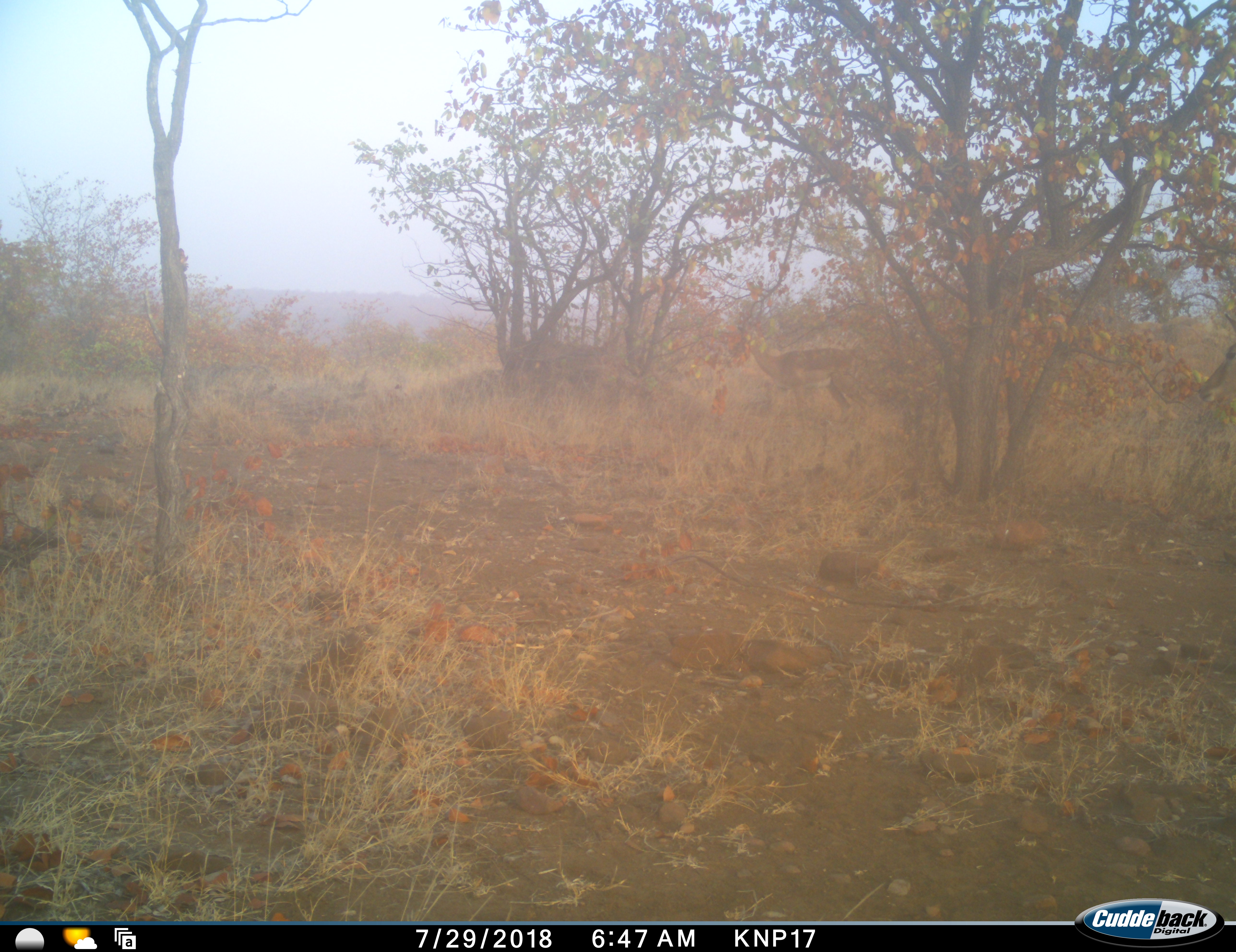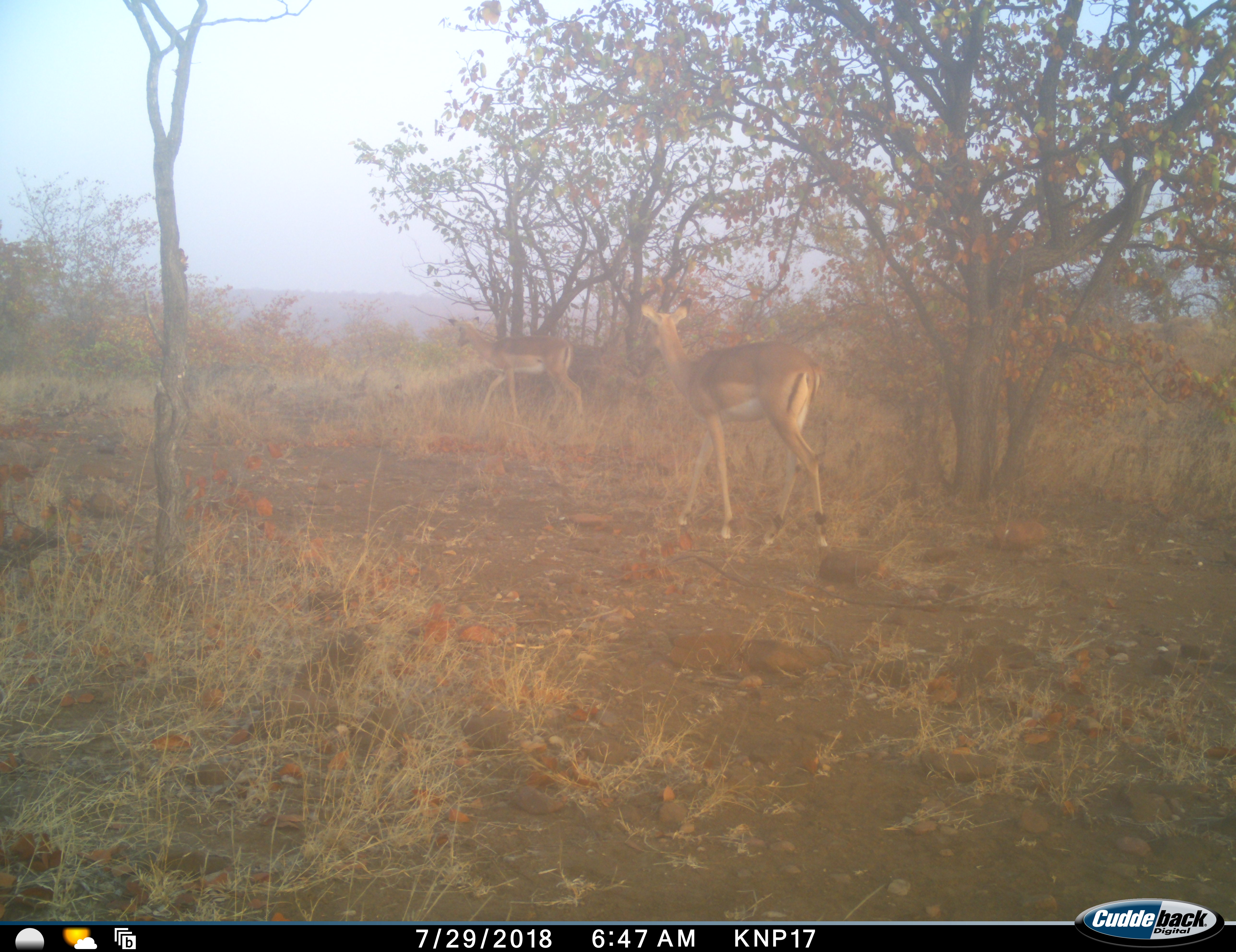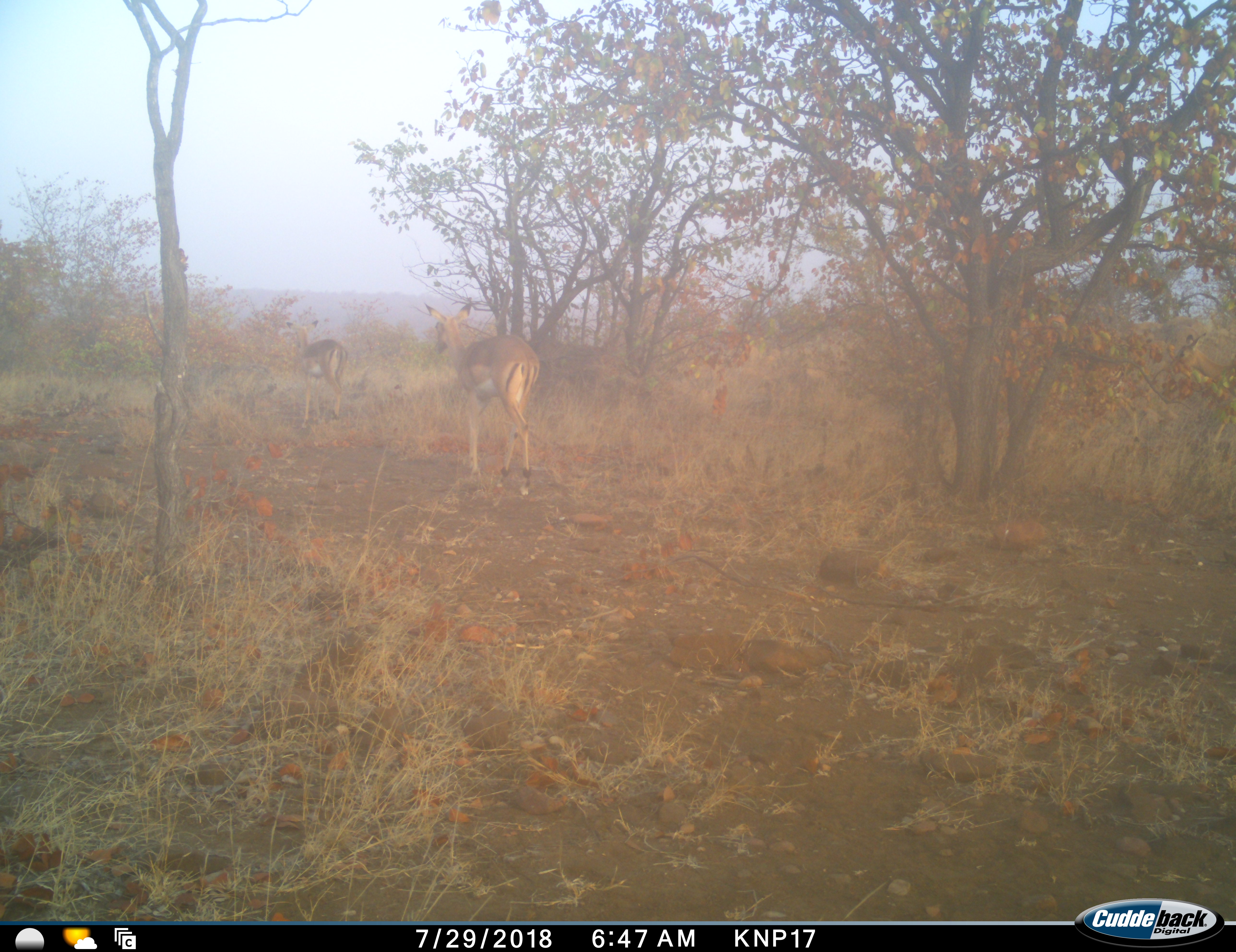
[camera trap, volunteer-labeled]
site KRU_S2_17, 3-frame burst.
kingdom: Animalia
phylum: Chordata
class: Mammalia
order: Artiodactyla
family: Bovidae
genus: Aepyceros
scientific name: Aepyceros melampus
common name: impala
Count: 2.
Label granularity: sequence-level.